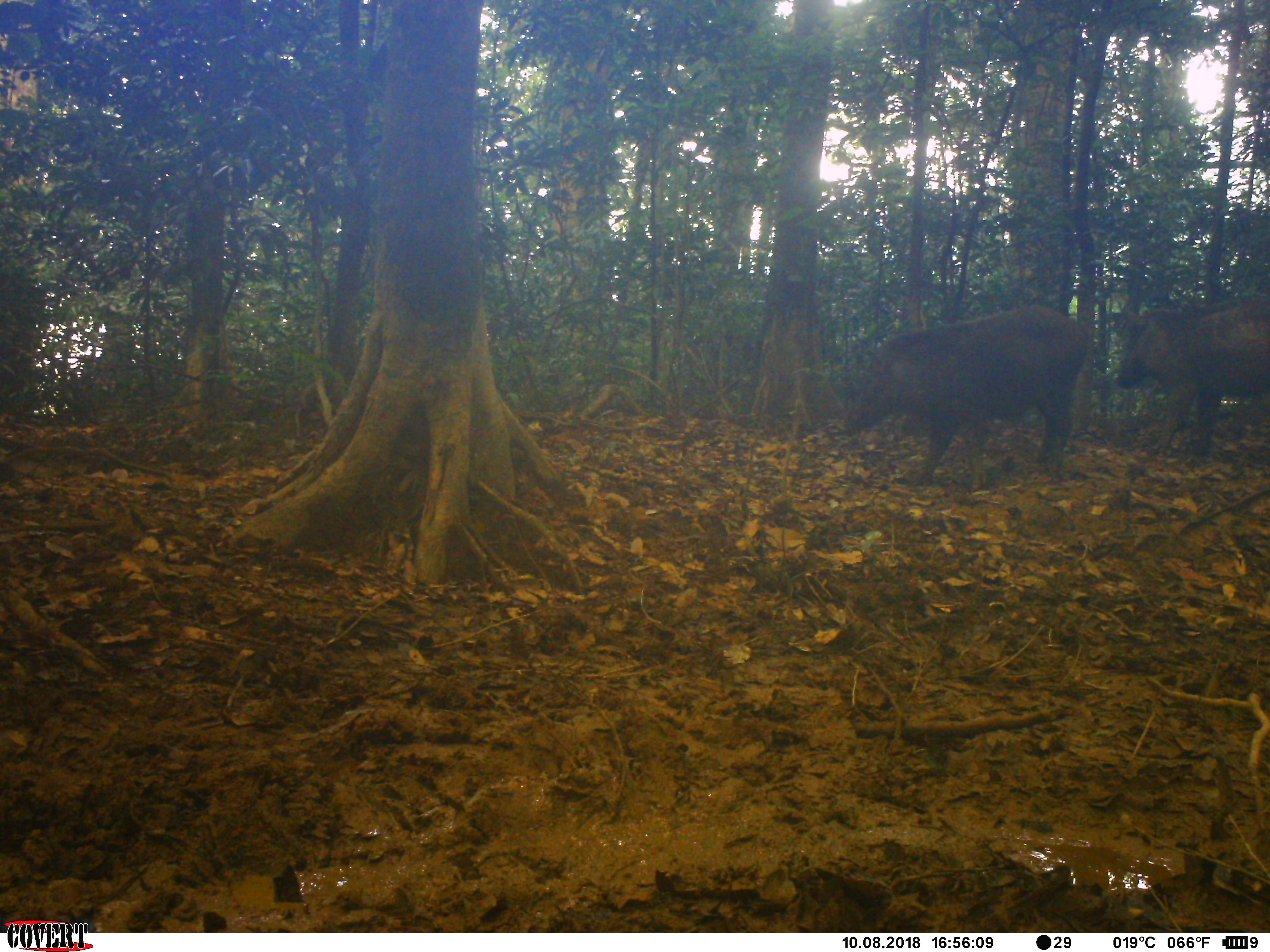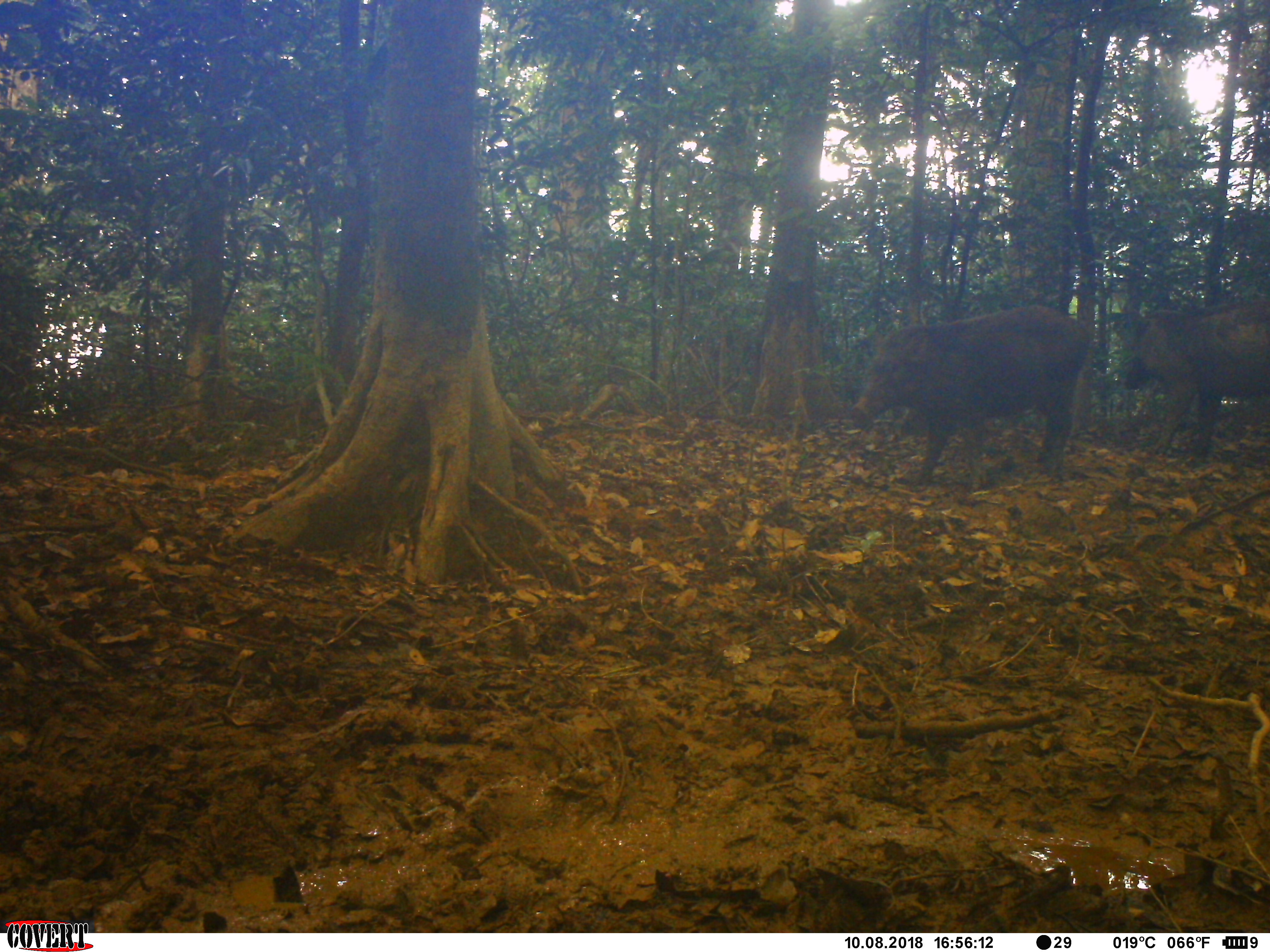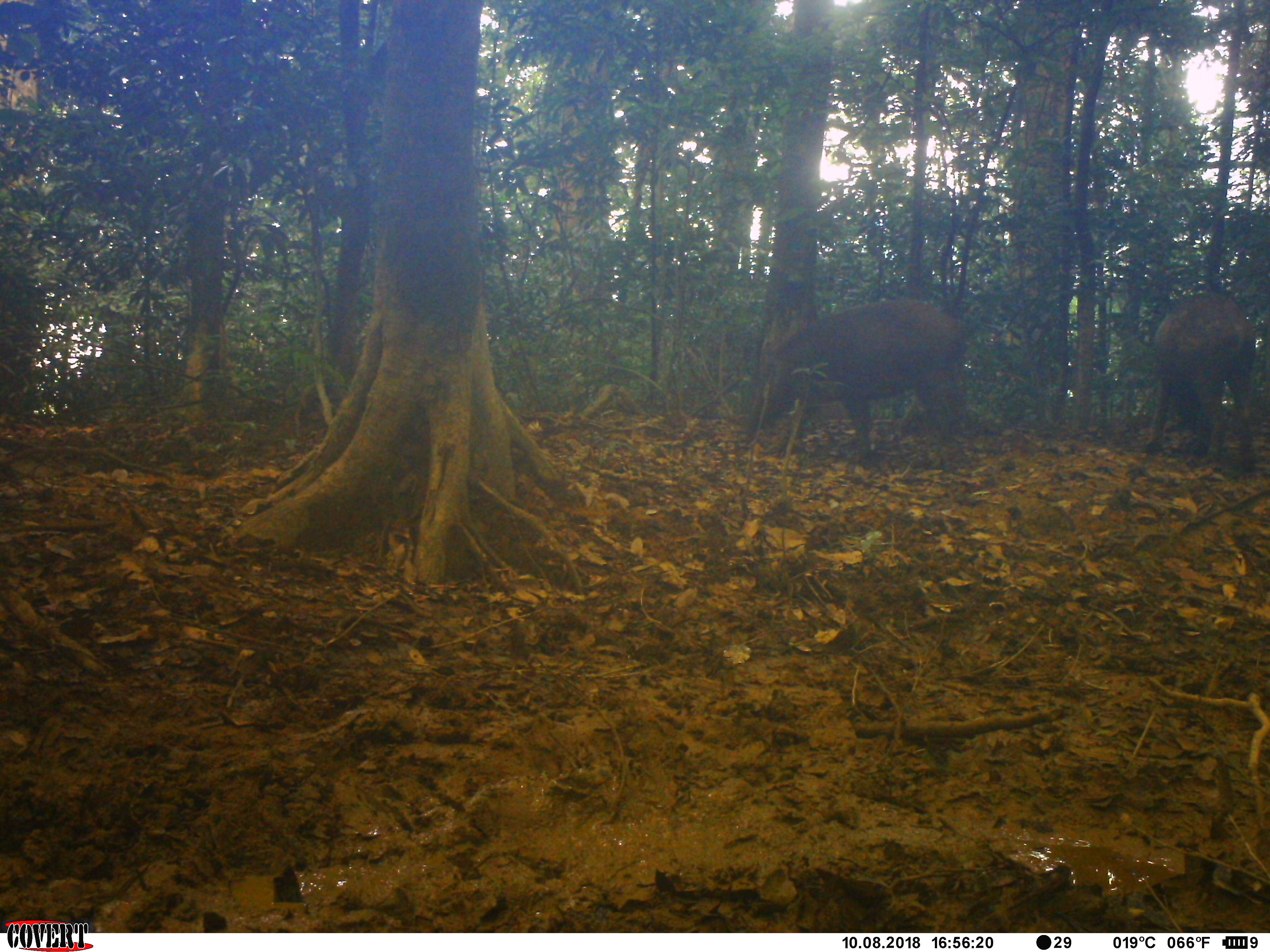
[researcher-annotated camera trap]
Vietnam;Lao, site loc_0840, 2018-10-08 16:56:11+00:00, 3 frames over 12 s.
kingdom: Animalia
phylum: Chordata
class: Mammalia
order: Artiodactyla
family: Suidae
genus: Sus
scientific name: Sus scrofa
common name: eurasian wild pig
Eurasian wild pig (Sus scrofa). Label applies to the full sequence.